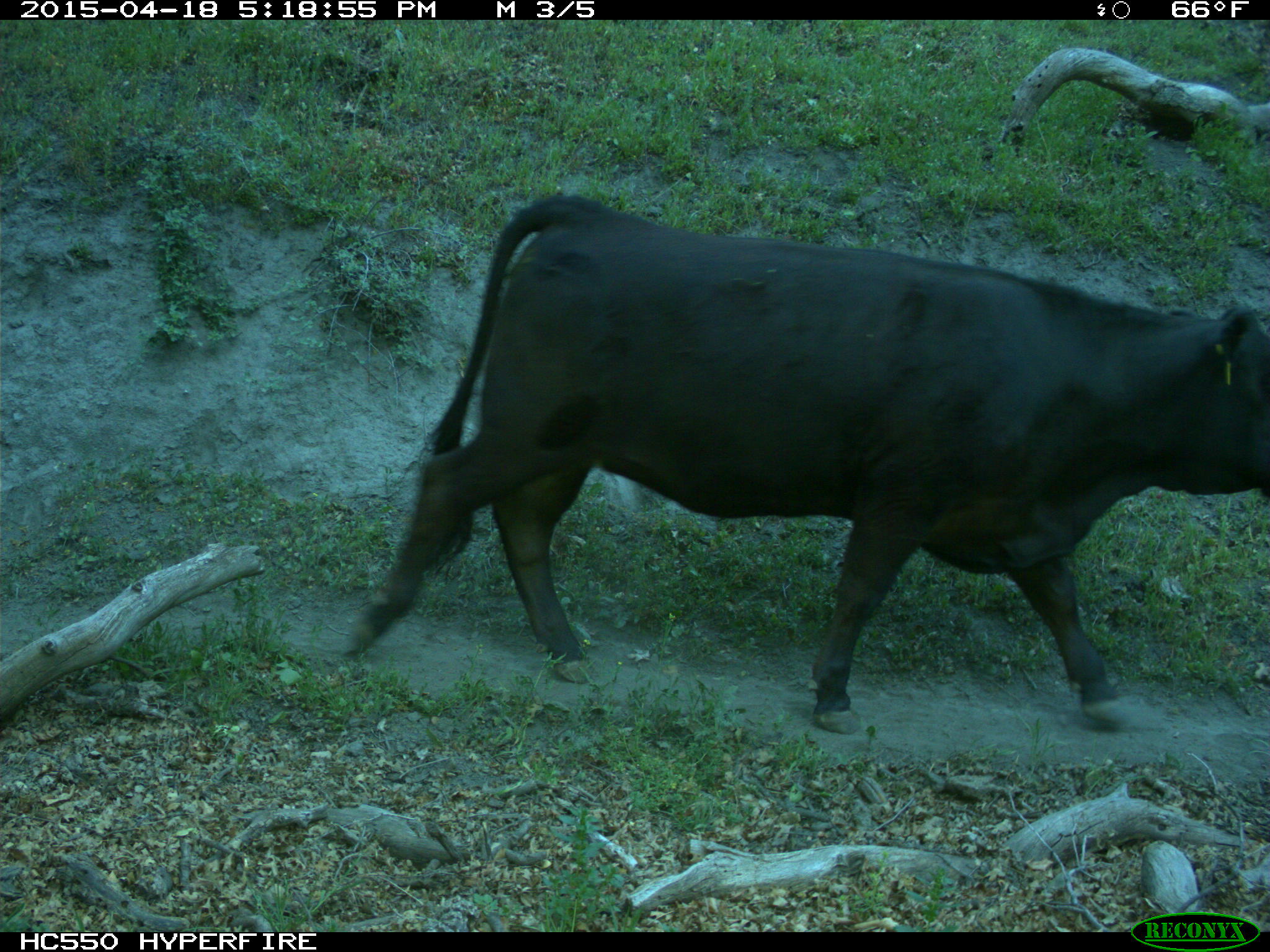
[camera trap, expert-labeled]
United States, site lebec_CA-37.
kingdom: Animalia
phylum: Chordata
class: Mammalia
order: Artiodactyla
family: Bovidae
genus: Bos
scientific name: Bos taurus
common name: domestic cow